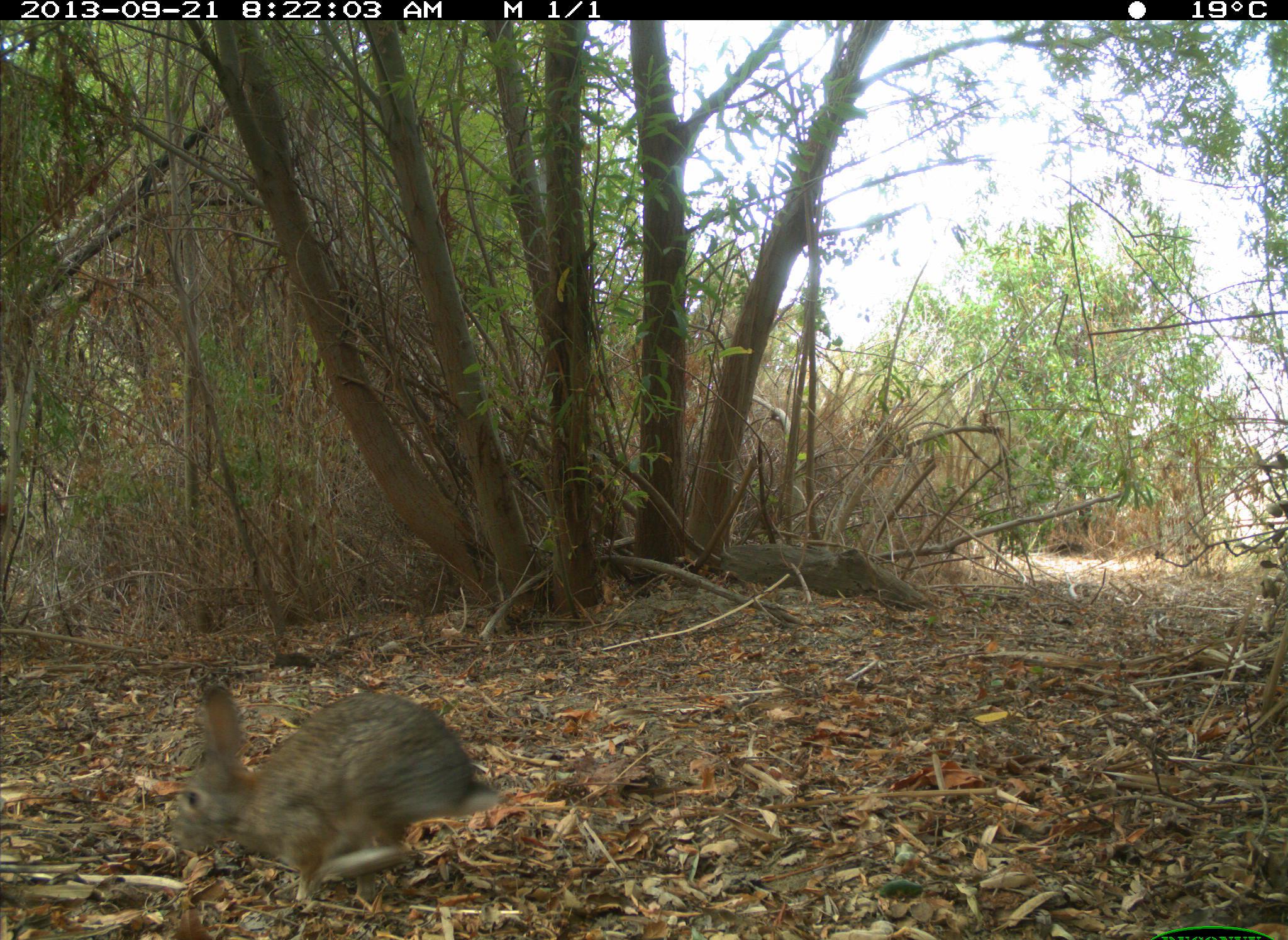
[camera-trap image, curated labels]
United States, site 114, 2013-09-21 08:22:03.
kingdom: Animalia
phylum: Chordata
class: Mammalia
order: Lagomorpha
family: Leporidae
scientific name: Leporidae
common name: rabbits and hares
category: rabbit